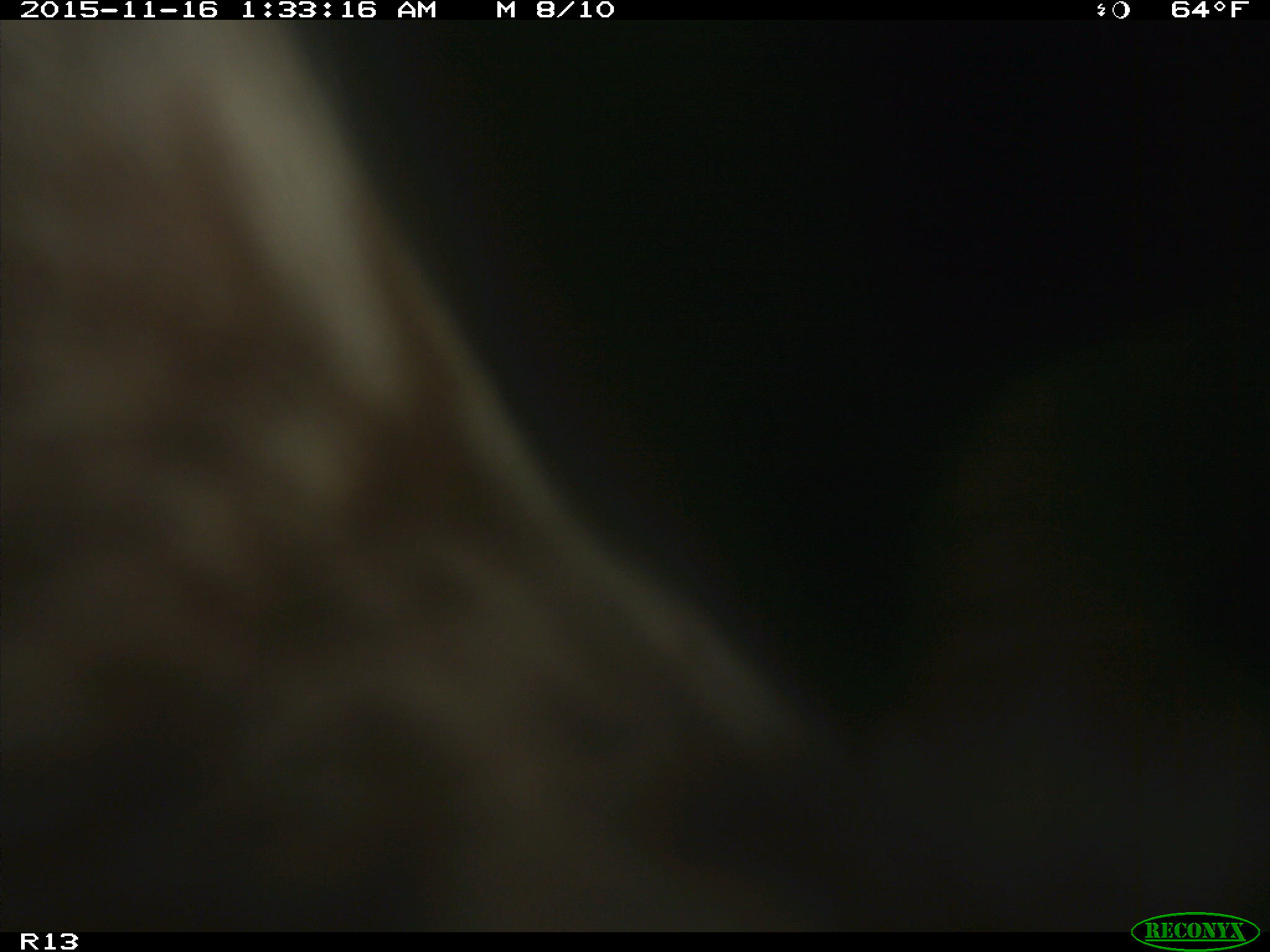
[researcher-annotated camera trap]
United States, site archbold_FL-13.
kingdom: Animalia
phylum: Chordata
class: Mammalia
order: Artiodactyla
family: Bovidae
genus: Bos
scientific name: Bos taurus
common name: domestic cow